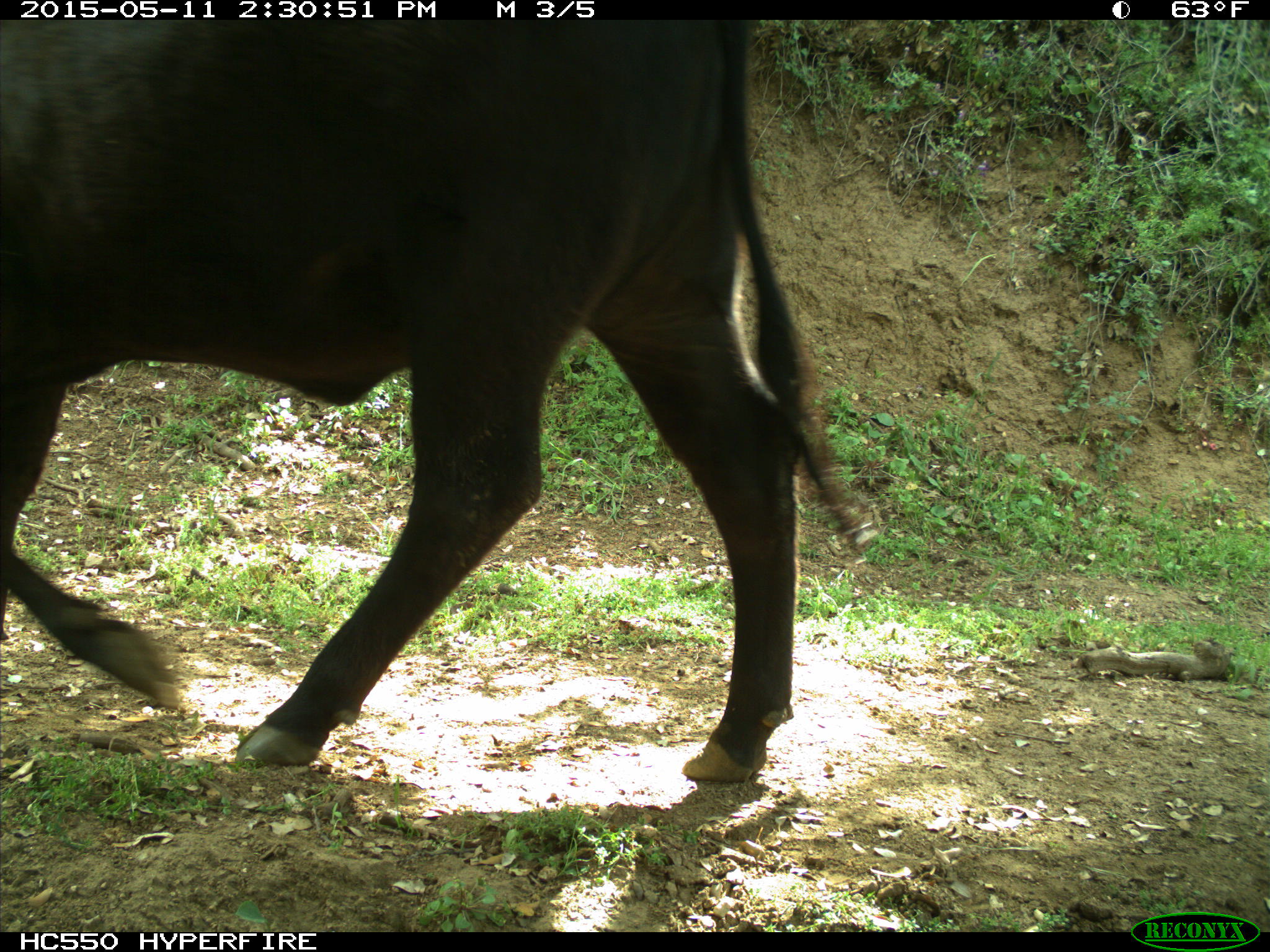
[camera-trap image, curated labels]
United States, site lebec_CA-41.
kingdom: Animalia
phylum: Chordata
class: Mammalia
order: Artiodactyla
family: Bovidae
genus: Bos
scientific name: Bos taurus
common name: domestic cow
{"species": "Bos taurus (domestic cow)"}